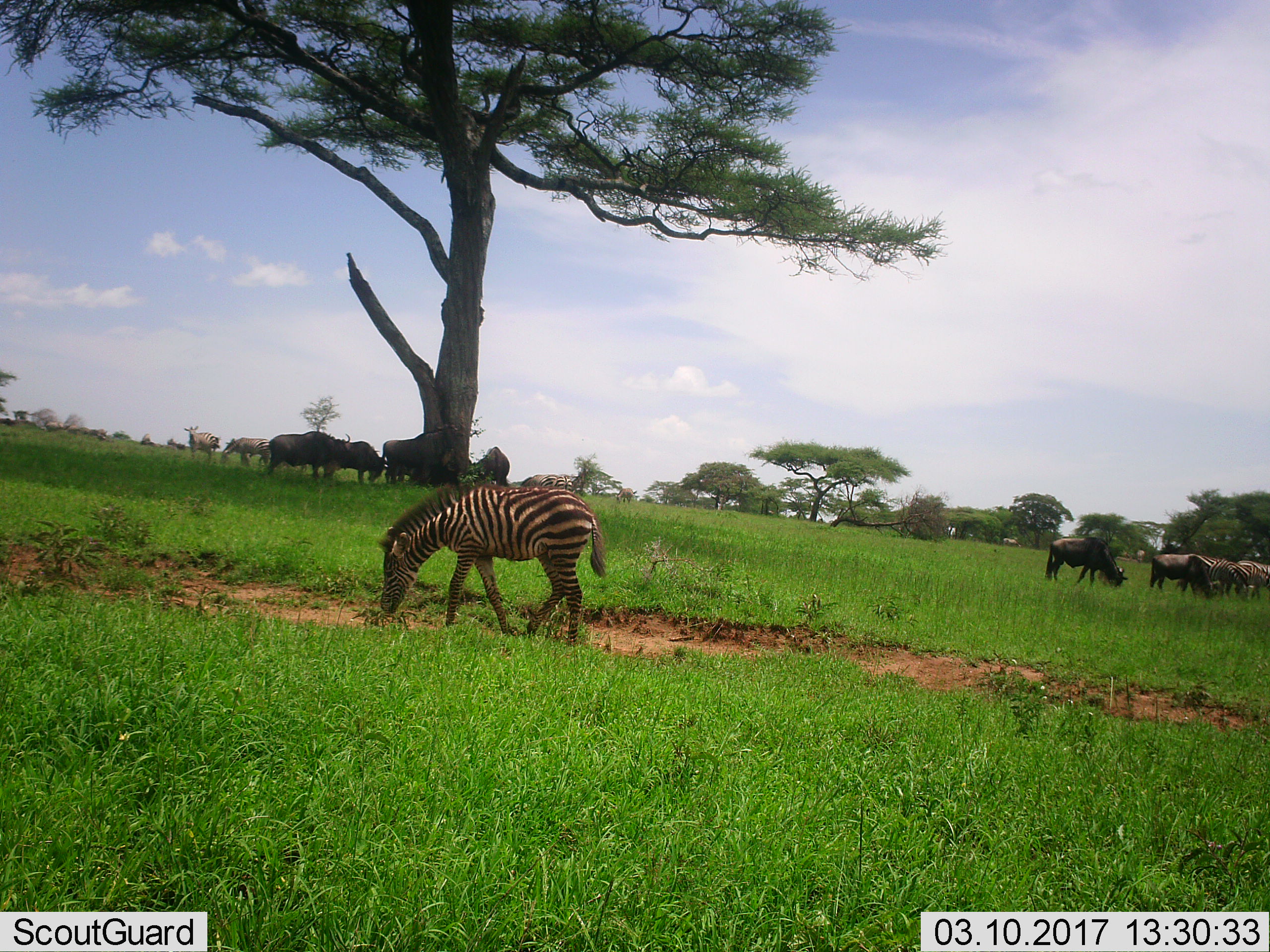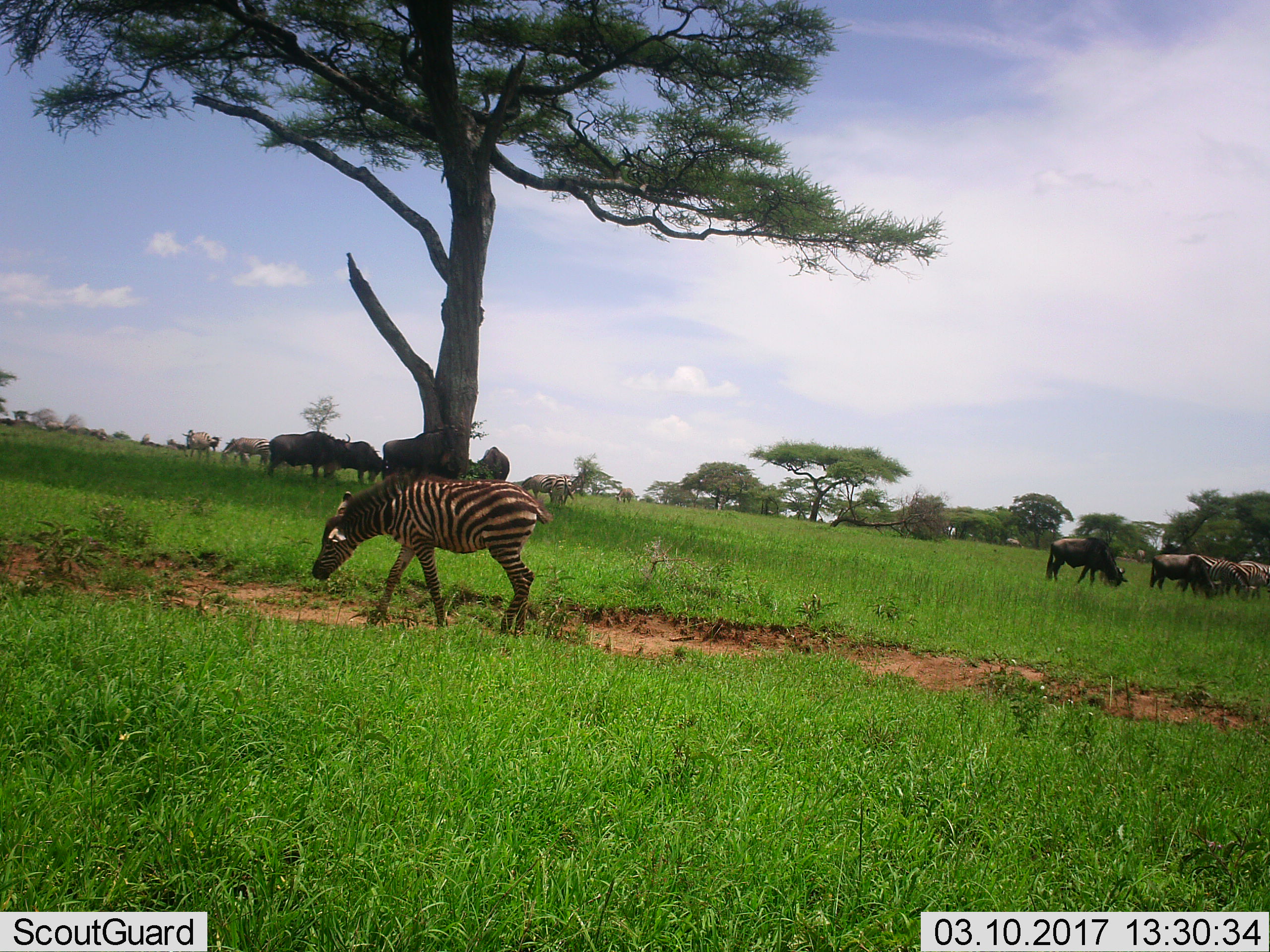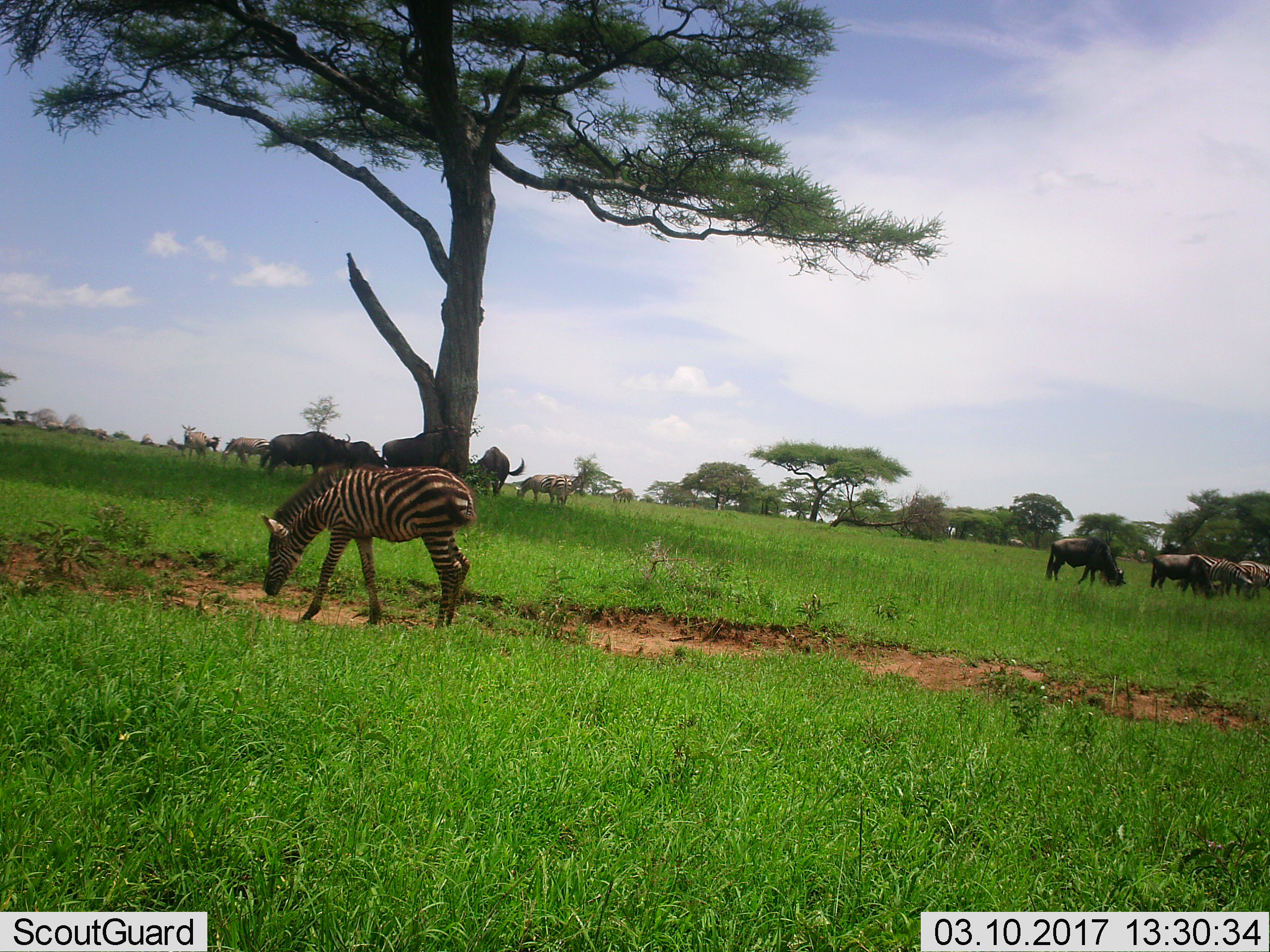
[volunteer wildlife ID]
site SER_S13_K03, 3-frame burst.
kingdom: Animalia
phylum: Chordata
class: Mammalia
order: Artiodactyla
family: Bovidae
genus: Connochaetes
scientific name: Connochaetes taurinus taurinus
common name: blue wildebeest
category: wildebeestblue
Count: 7.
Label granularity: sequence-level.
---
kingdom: Animalia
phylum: Chordata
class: Mammalia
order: Perissodactyla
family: Equidae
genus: Equus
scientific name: Equus quagga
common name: plains zebra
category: zebraplains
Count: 8.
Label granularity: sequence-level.